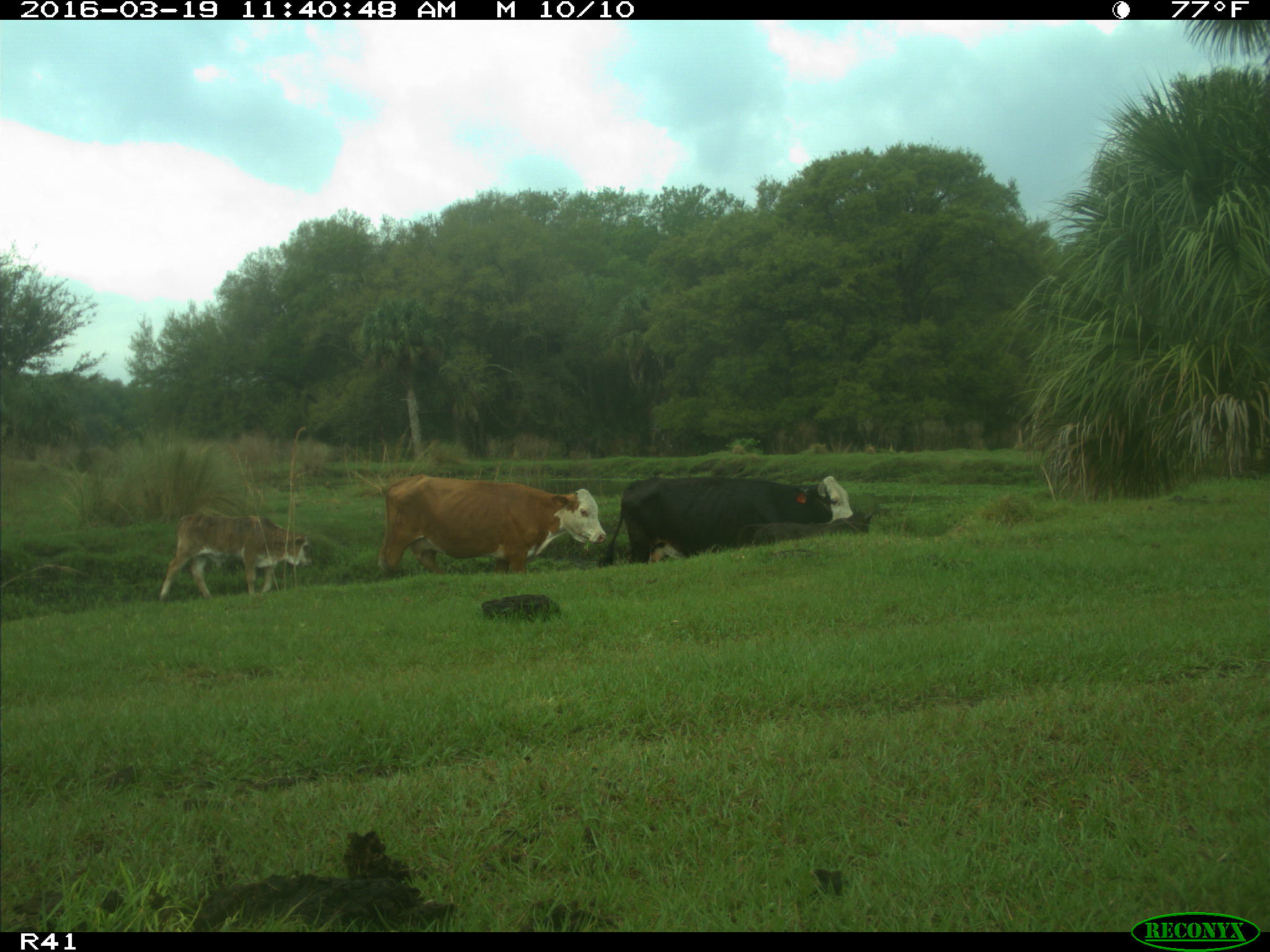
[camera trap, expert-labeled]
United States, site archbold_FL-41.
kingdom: Animalia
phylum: Chordata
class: Mammalia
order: Artiodactyla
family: Bovidae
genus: Bos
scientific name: Bos taurus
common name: domestic cow